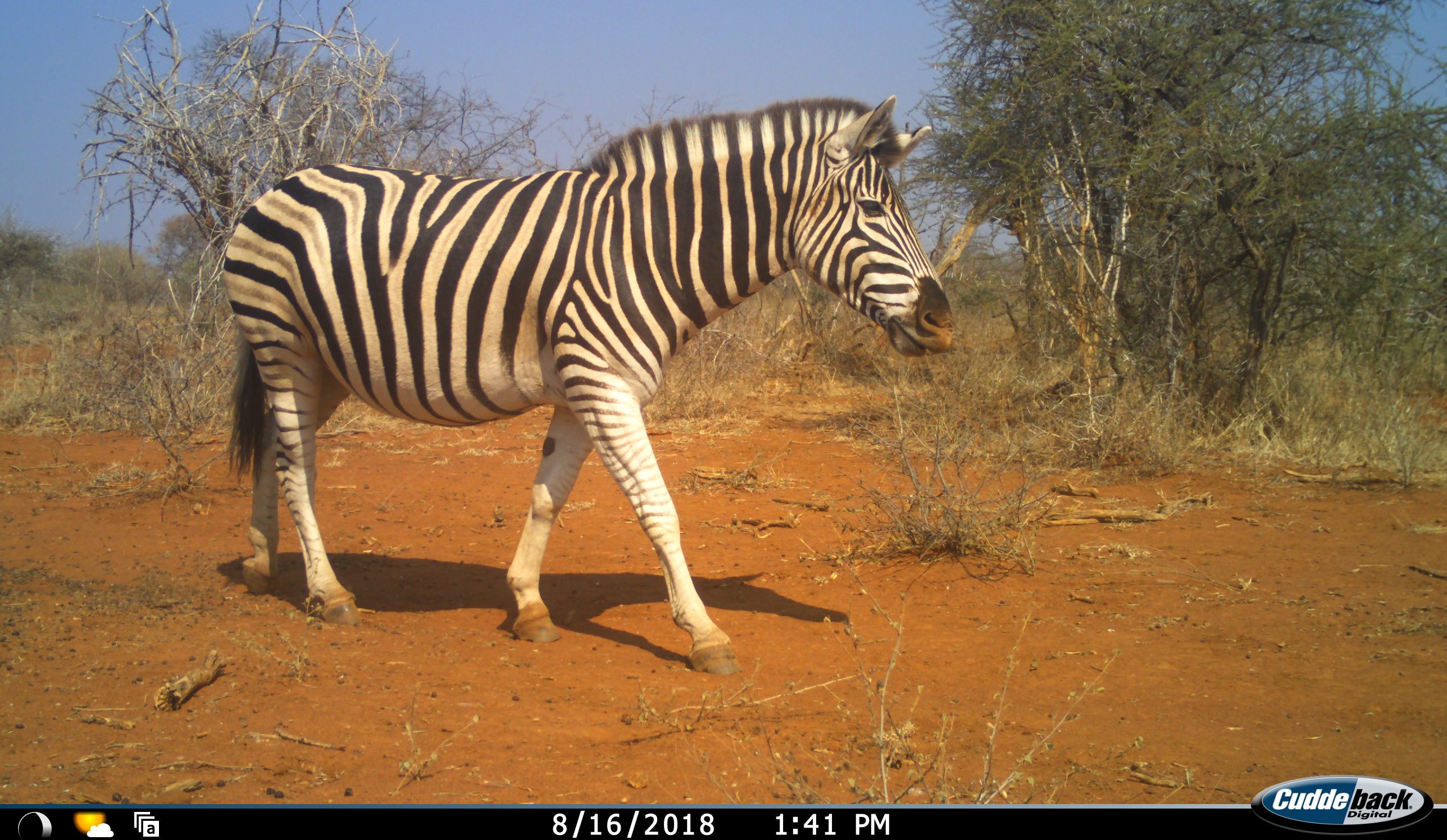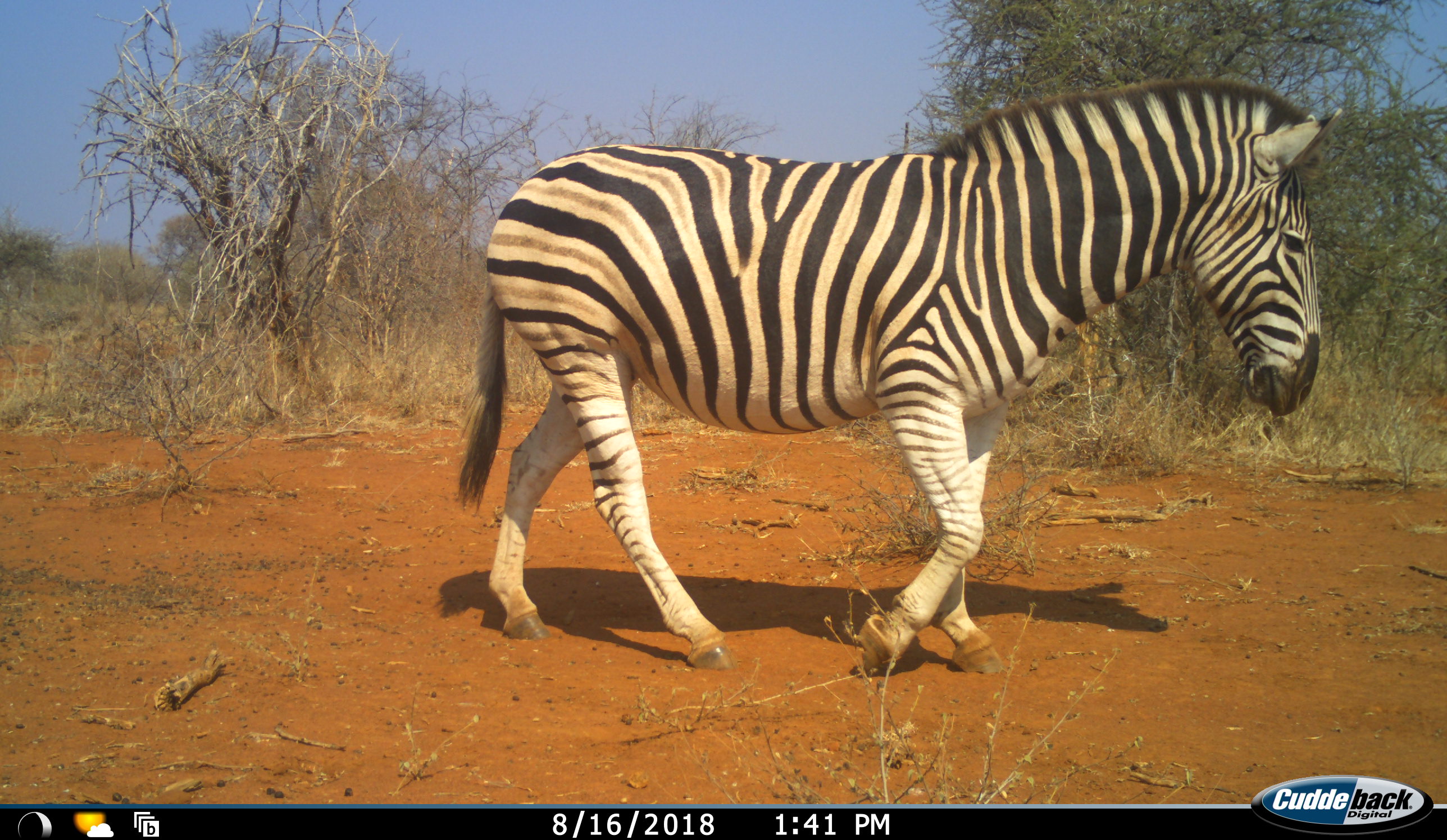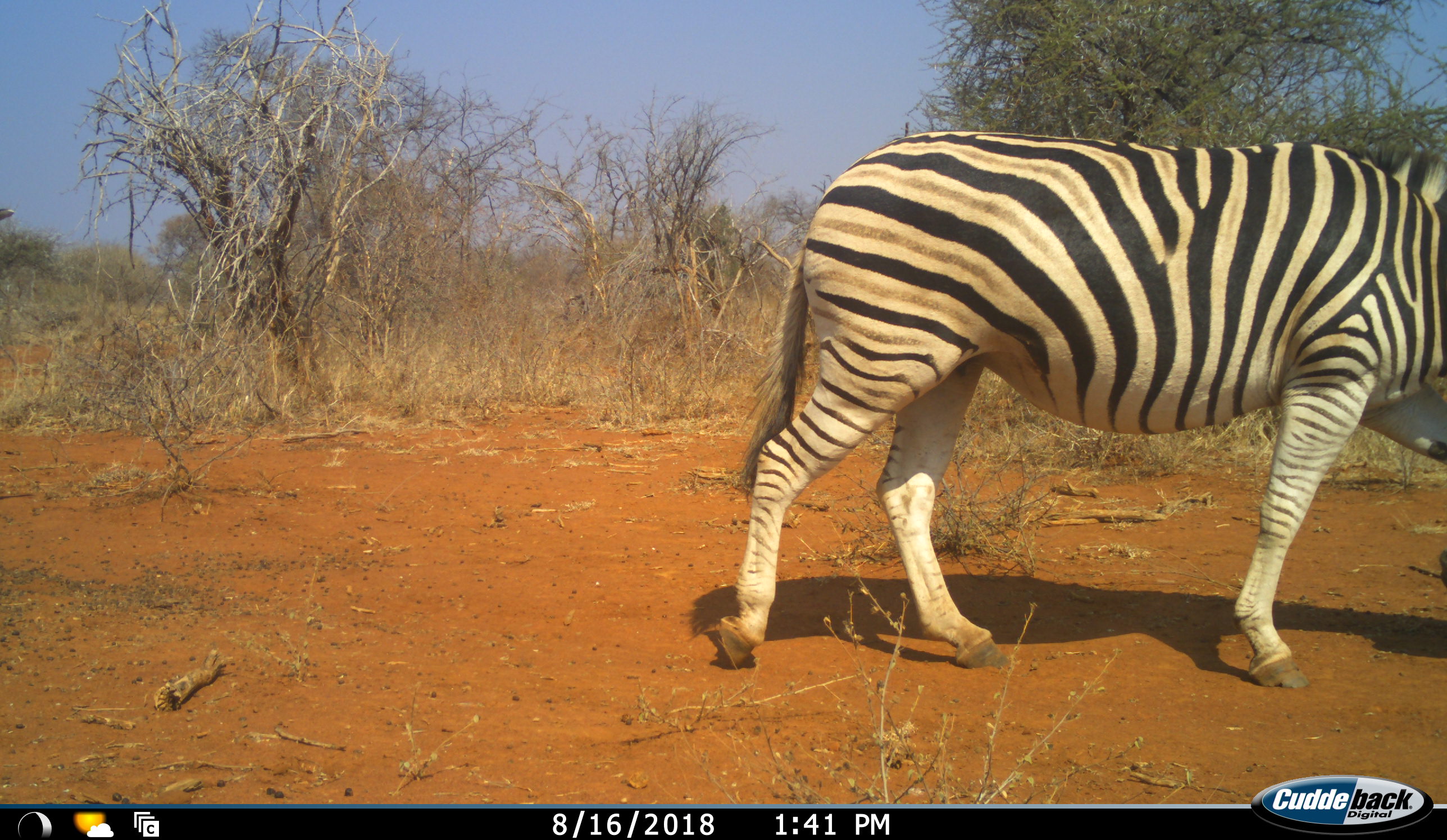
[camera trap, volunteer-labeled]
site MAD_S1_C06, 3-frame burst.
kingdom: Animalia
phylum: Chordata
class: Mammalia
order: Perissodactyla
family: Equidae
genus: Equus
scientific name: Equus quagga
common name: plains zebra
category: zebraplains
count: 1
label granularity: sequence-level